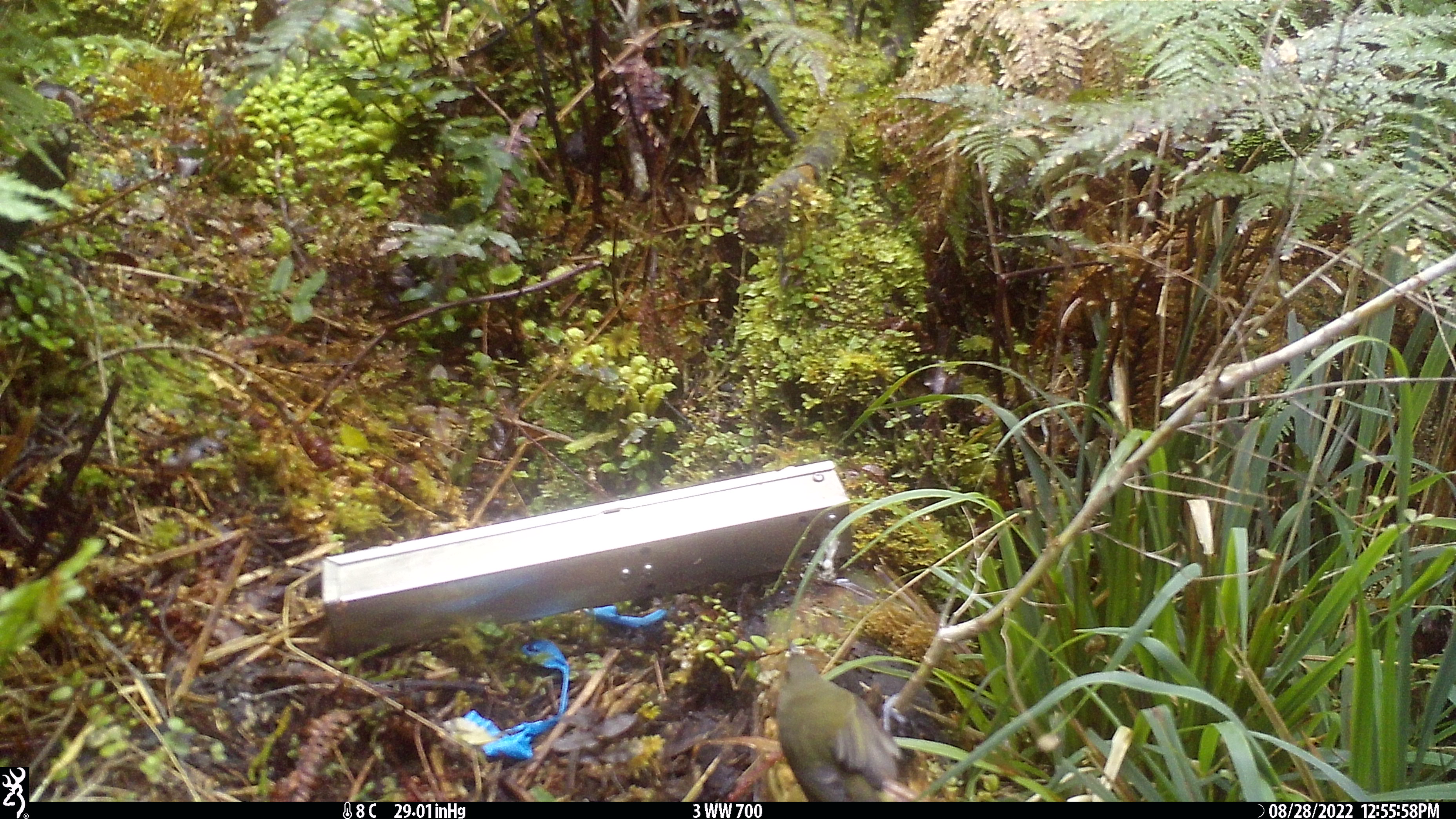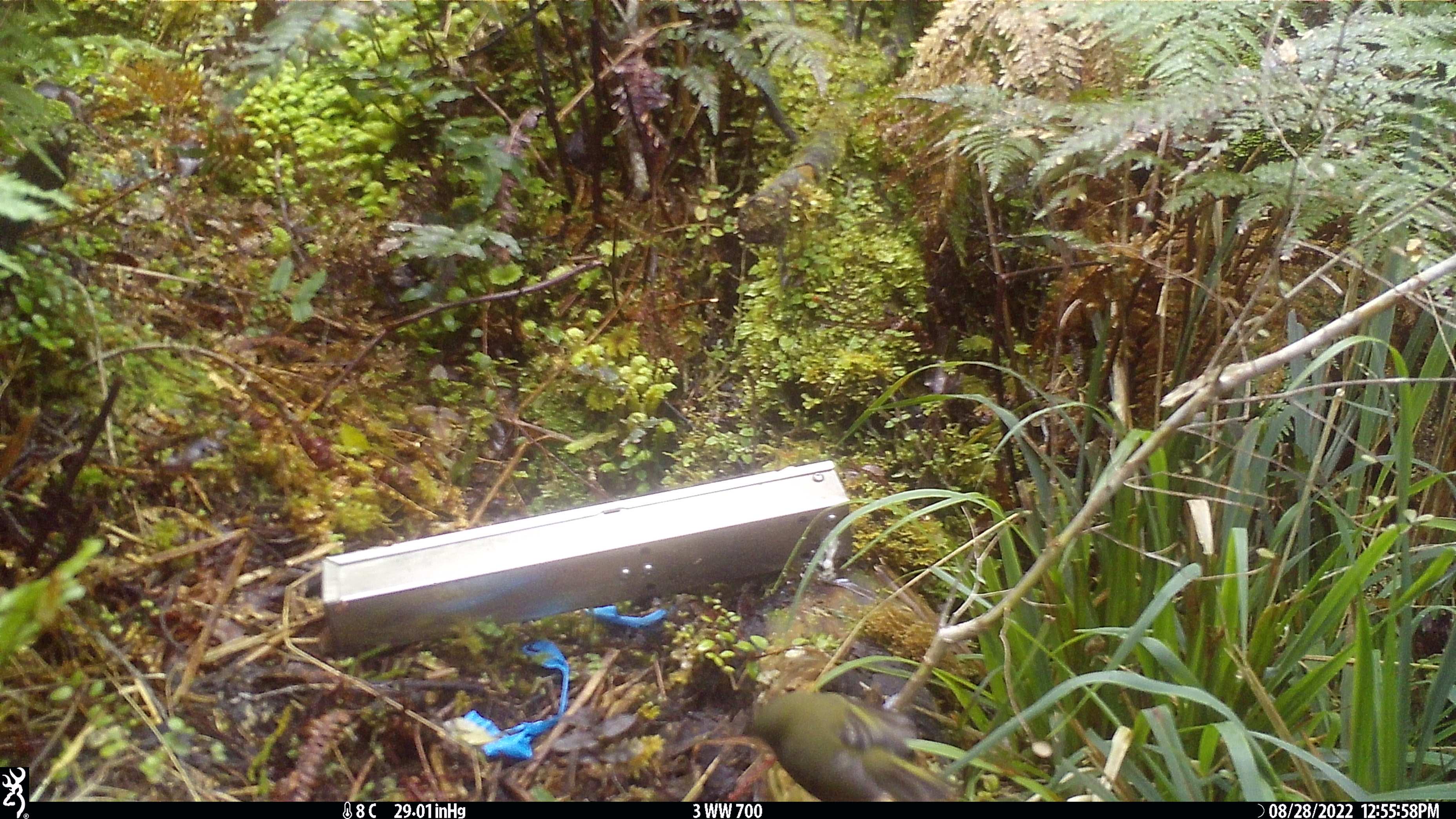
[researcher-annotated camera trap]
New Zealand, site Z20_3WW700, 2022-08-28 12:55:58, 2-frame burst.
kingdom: Animalia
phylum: Chordata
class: Aves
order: Passeriformes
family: Meliphagidae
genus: Anthornis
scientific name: Anthornis melanura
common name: new zealand bellbird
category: bellbird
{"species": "bellbird (new zealand bellbird) (Anthornis melanura)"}